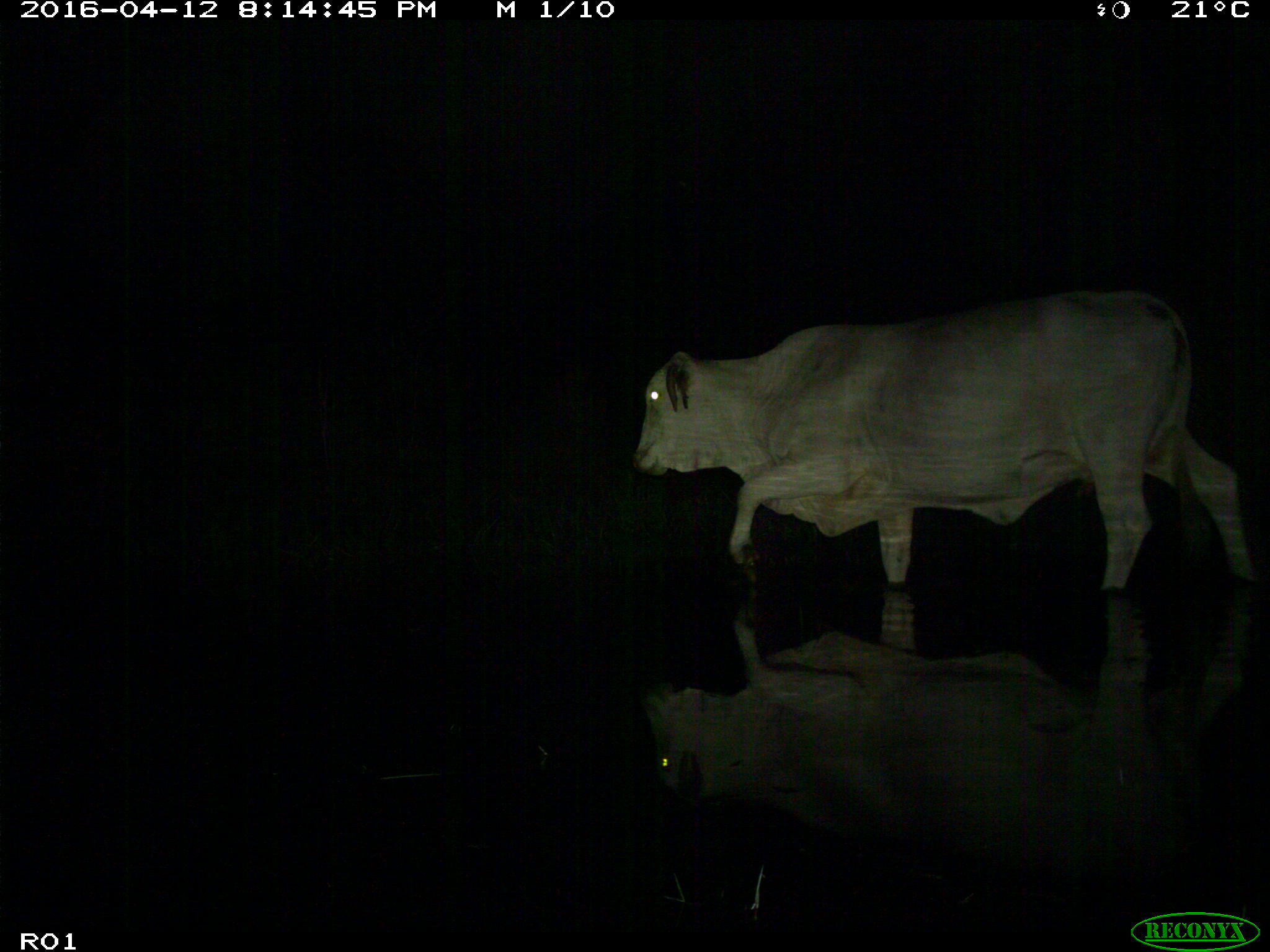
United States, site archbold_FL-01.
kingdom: Animalia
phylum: Chordata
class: Mammalia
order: Artiodactyla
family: Bovidae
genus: Bos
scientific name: Bos taurus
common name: domestic cow